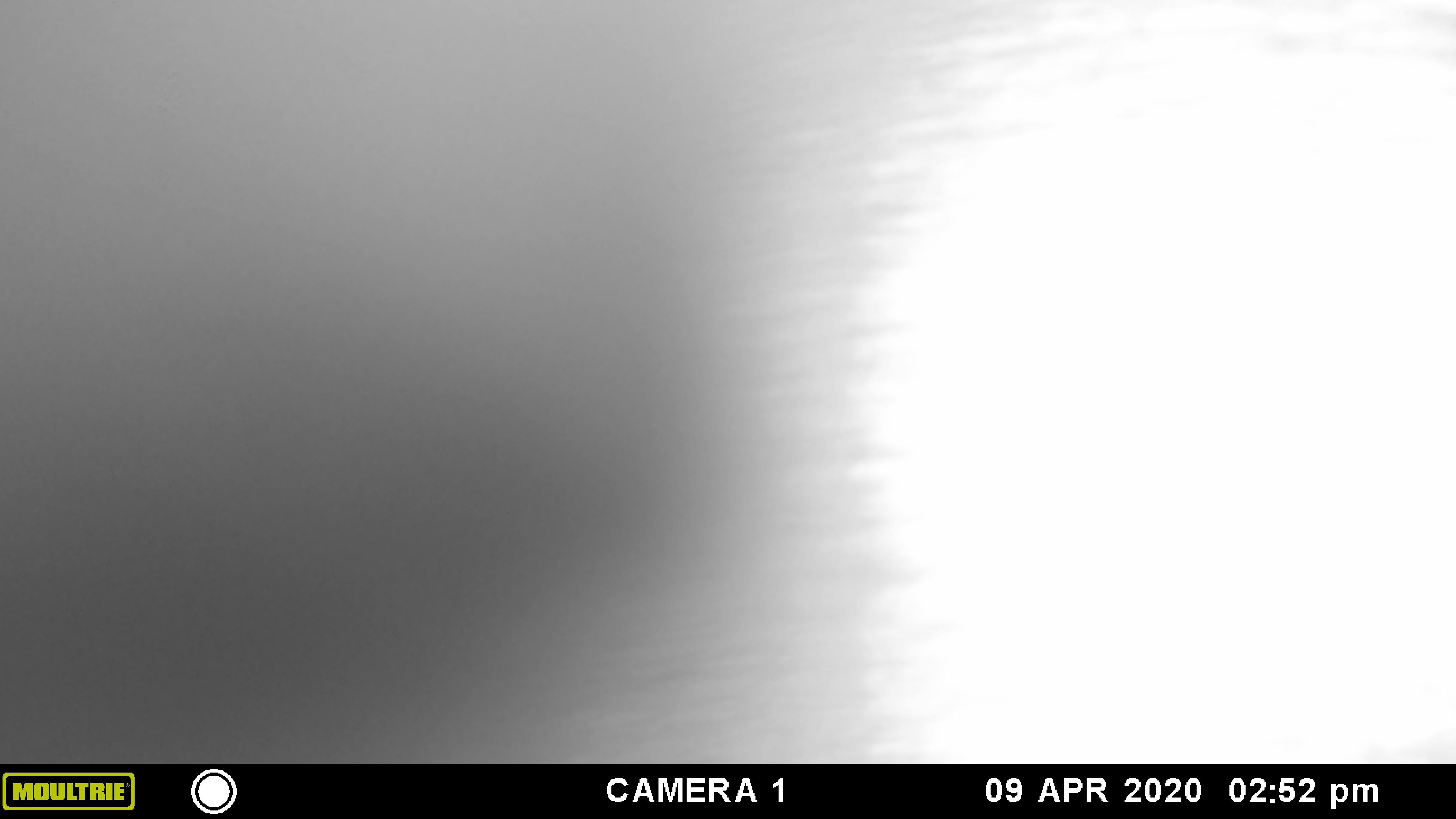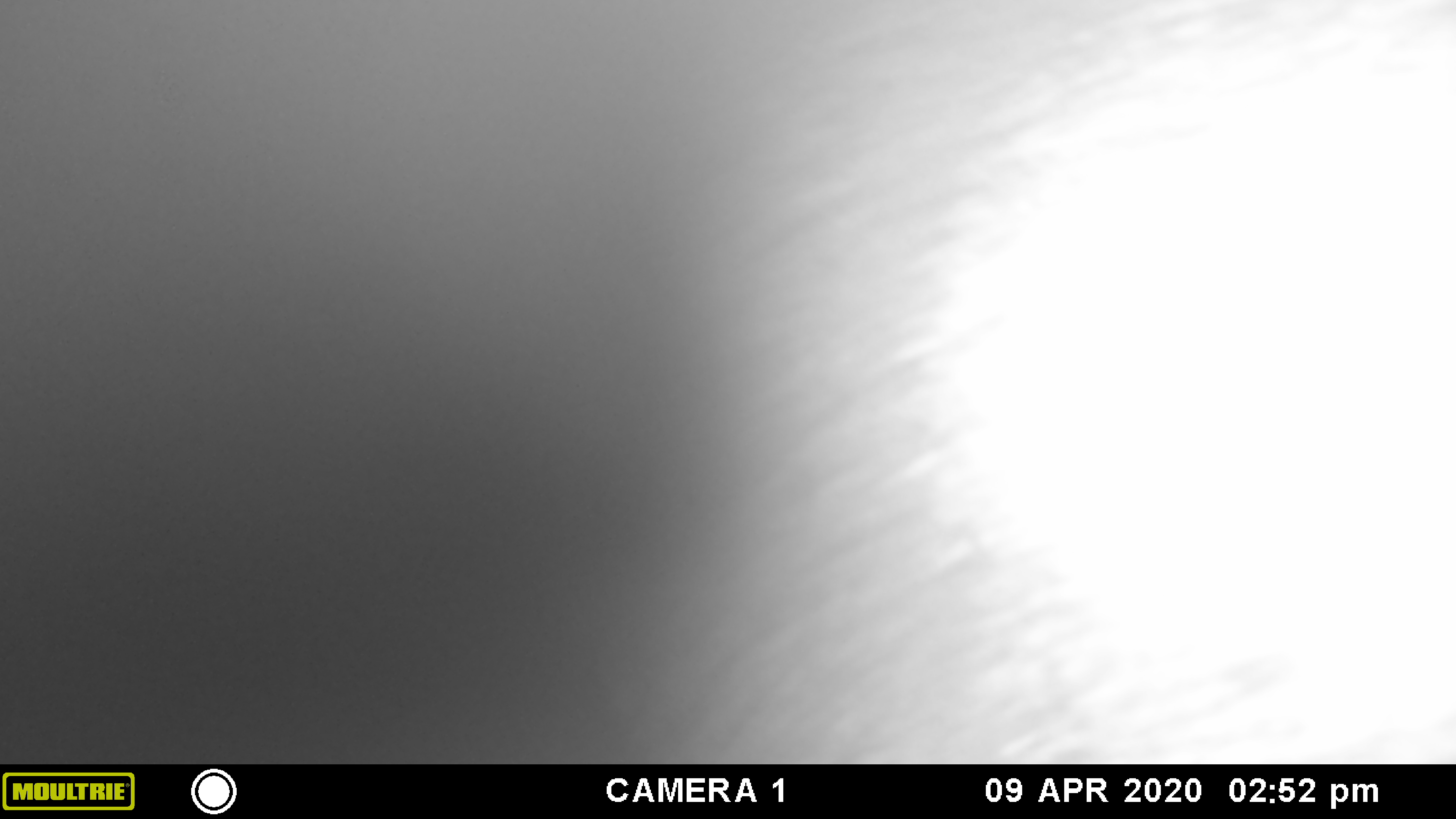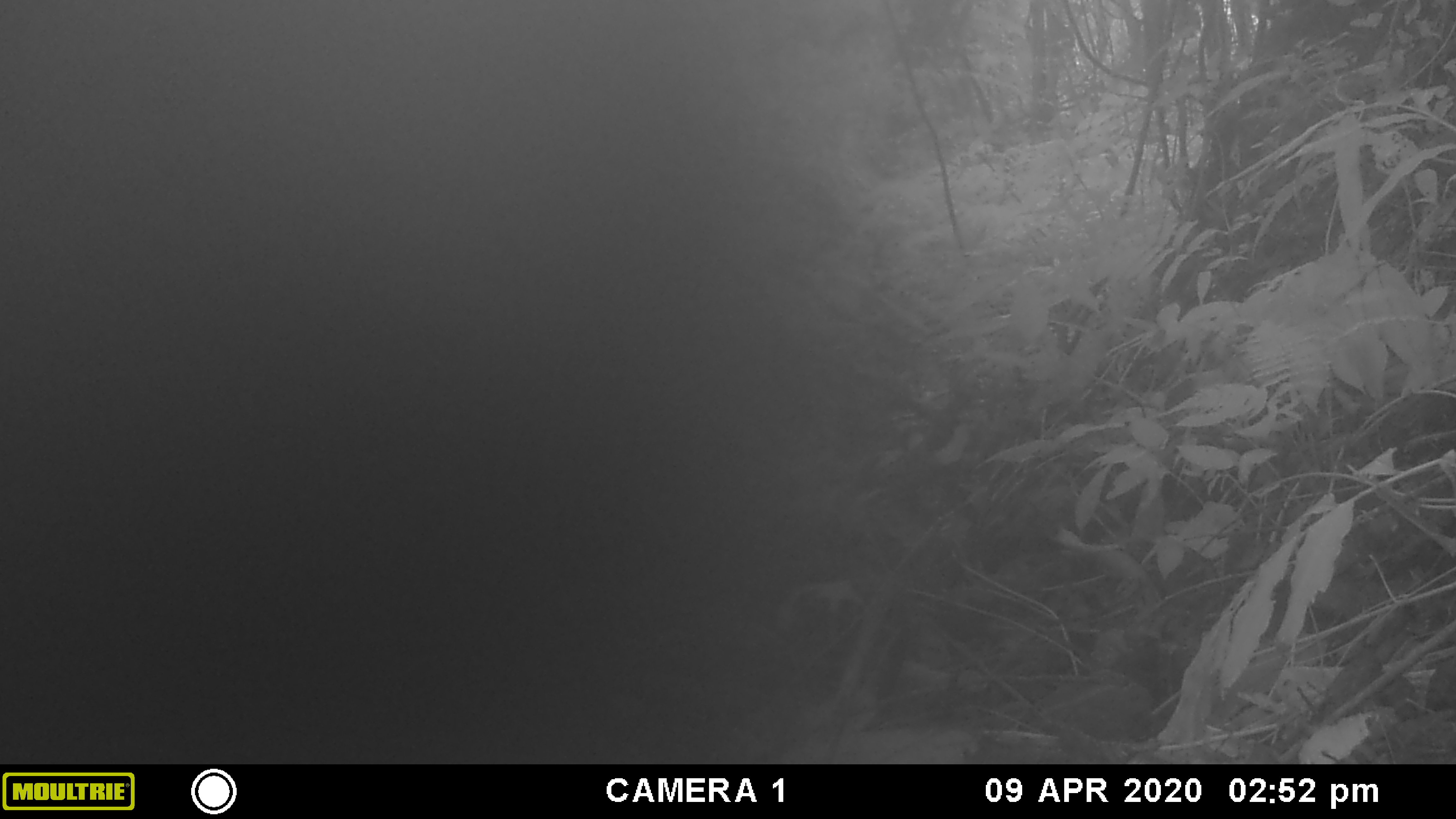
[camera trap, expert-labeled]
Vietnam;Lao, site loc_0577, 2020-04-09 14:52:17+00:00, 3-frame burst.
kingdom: Animalia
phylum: Chordata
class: Mammalia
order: Artiodactyla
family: Suidae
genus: Sus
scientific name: Sus scrofa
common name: eurasian wild pig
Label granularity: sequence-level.